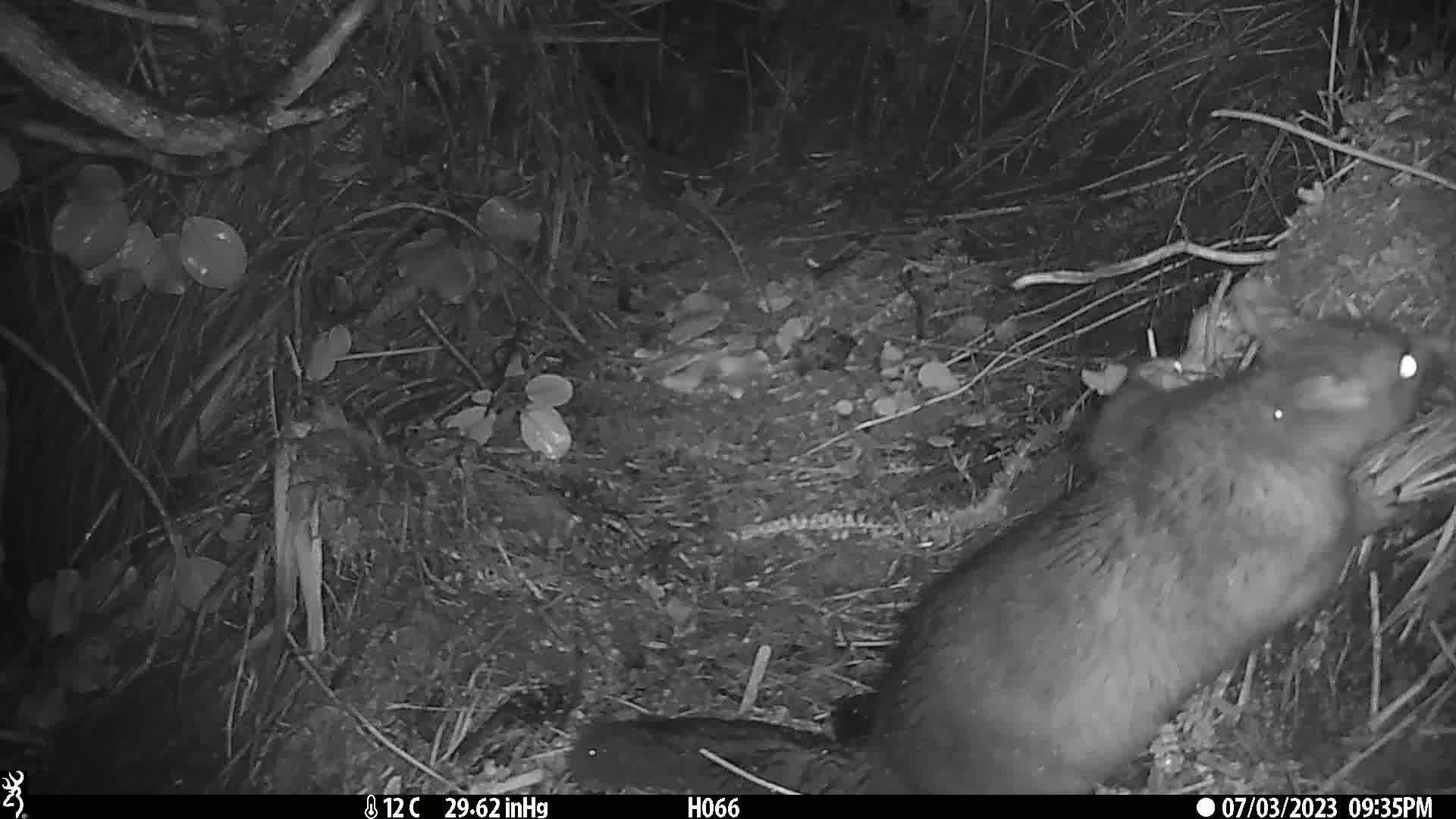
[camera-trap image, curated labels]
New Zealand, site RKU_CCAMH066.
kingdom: Animalia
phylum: Chordata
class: Mammalia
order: Diprotodontia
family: Phalangeridae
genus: Trichosurus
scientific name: Trichosurus vulpecula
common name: common brushtail possum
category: possum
Possum (common brushtail possum) (Trichosurus vulpecula).